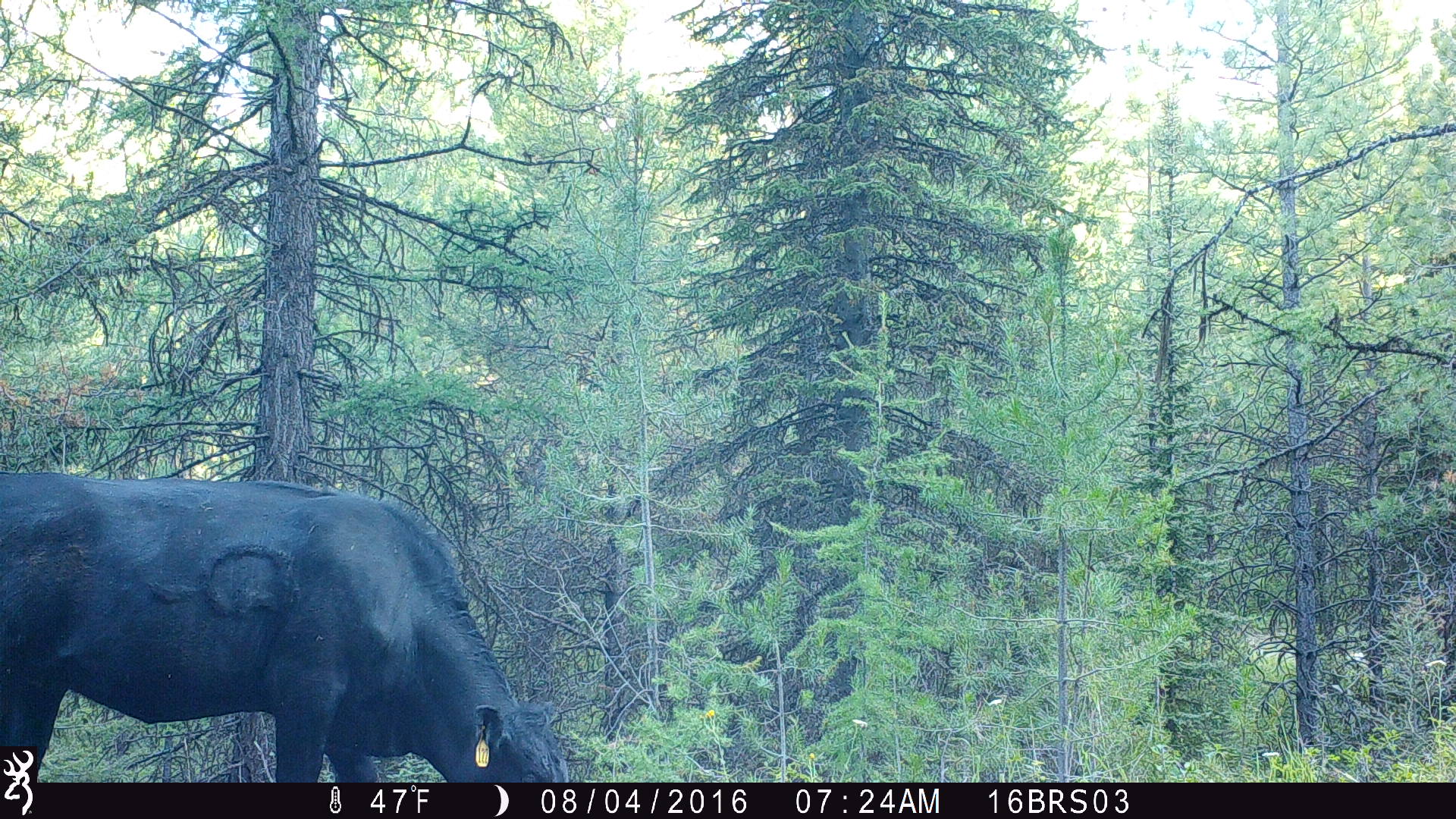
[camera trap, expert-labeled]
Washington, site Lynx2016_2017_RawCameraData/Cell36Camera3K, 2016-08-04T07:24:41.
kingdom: Animalia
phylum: Chordata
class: Mammalia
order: Artiodactyla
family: Bovidae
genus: Bos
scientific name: Bos taurus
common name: domestic cattle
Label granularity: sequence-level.